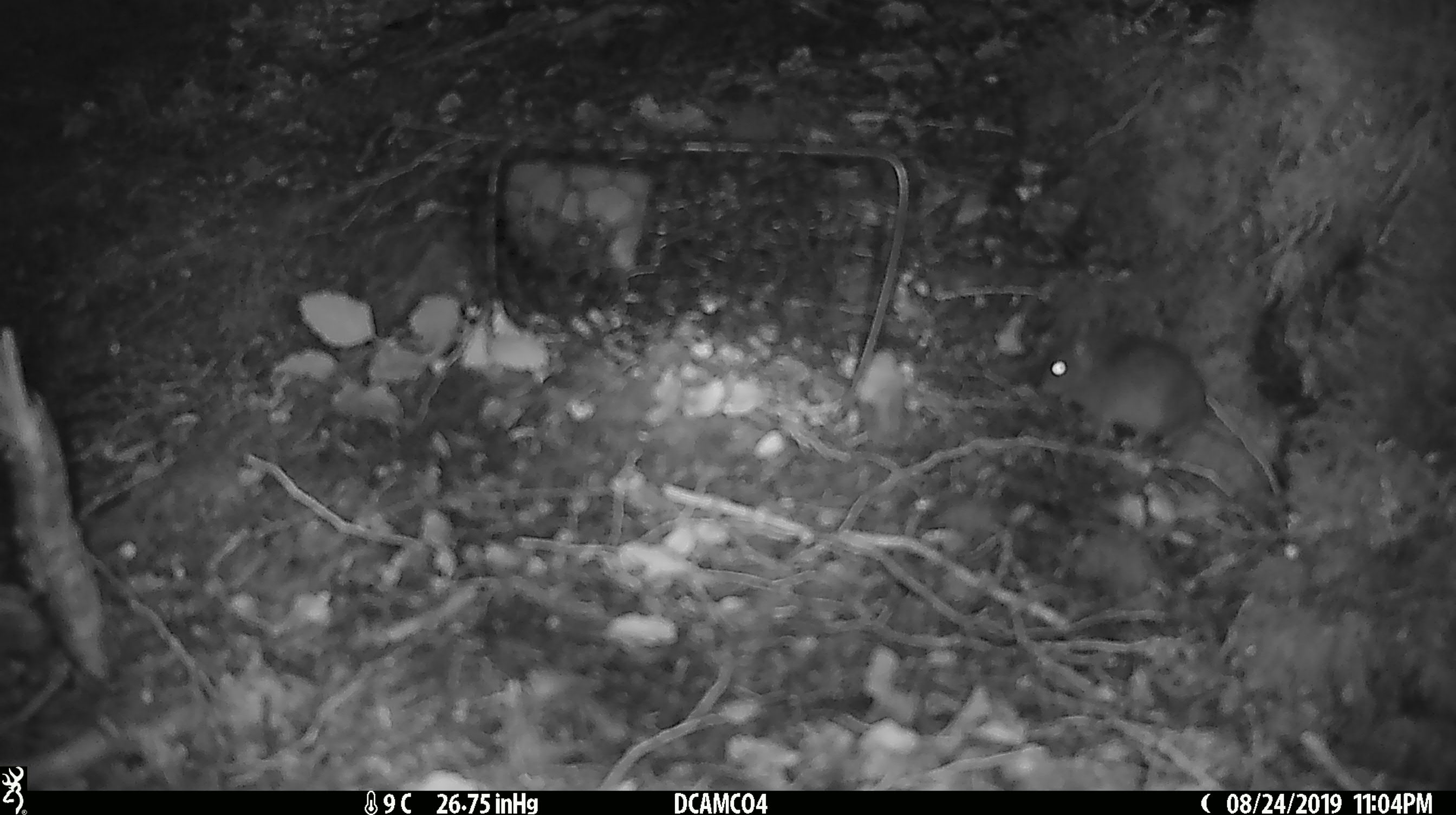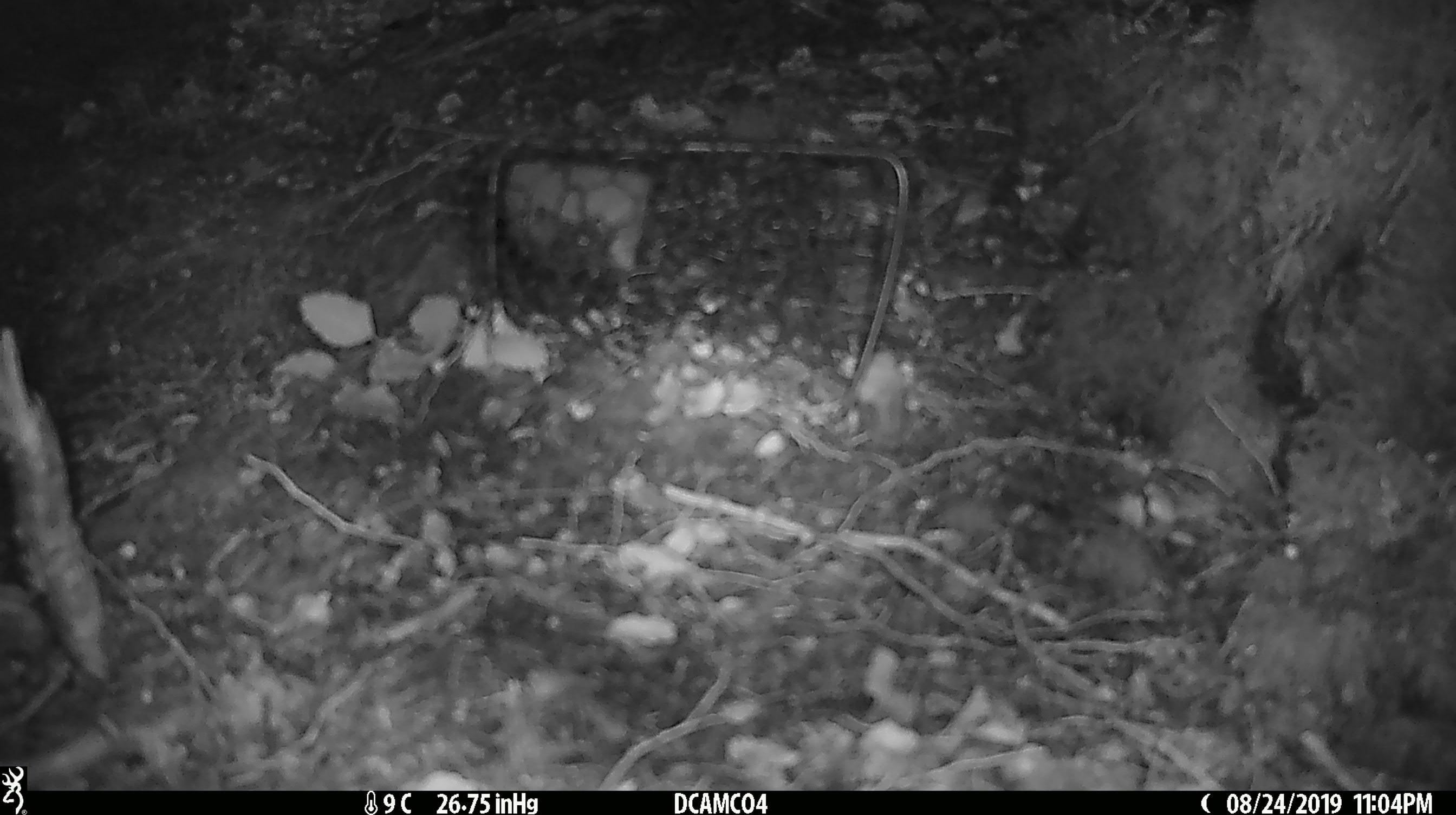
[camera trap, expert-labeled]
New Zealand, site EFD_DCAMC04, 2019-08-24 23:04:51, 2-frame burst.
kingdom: Animalia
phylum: Chordata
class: Mammalia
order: Rodentia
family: Muridae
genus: Mus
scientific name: Mus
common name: mouse